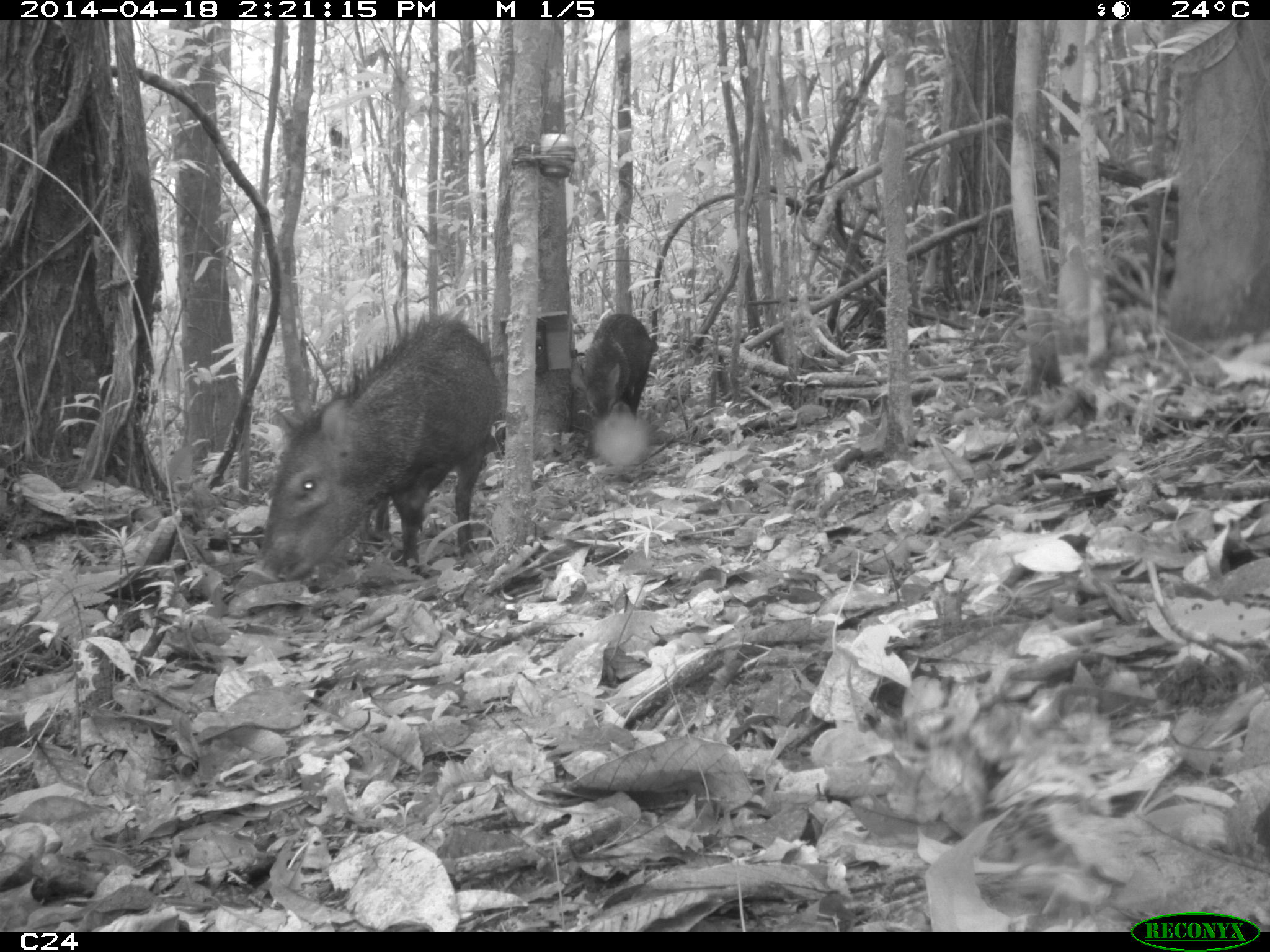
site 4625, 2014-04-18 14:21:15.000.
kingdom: Animalia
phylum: Chordata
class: Mammalia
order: Artiodactyla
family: Tayassuidae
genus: Pecari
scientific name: Pecari tajacu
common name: collared peccary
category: tayassu tajacu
Tayassu tajacu (collared peccary) (Pecari tajacu), count 5, age adult.